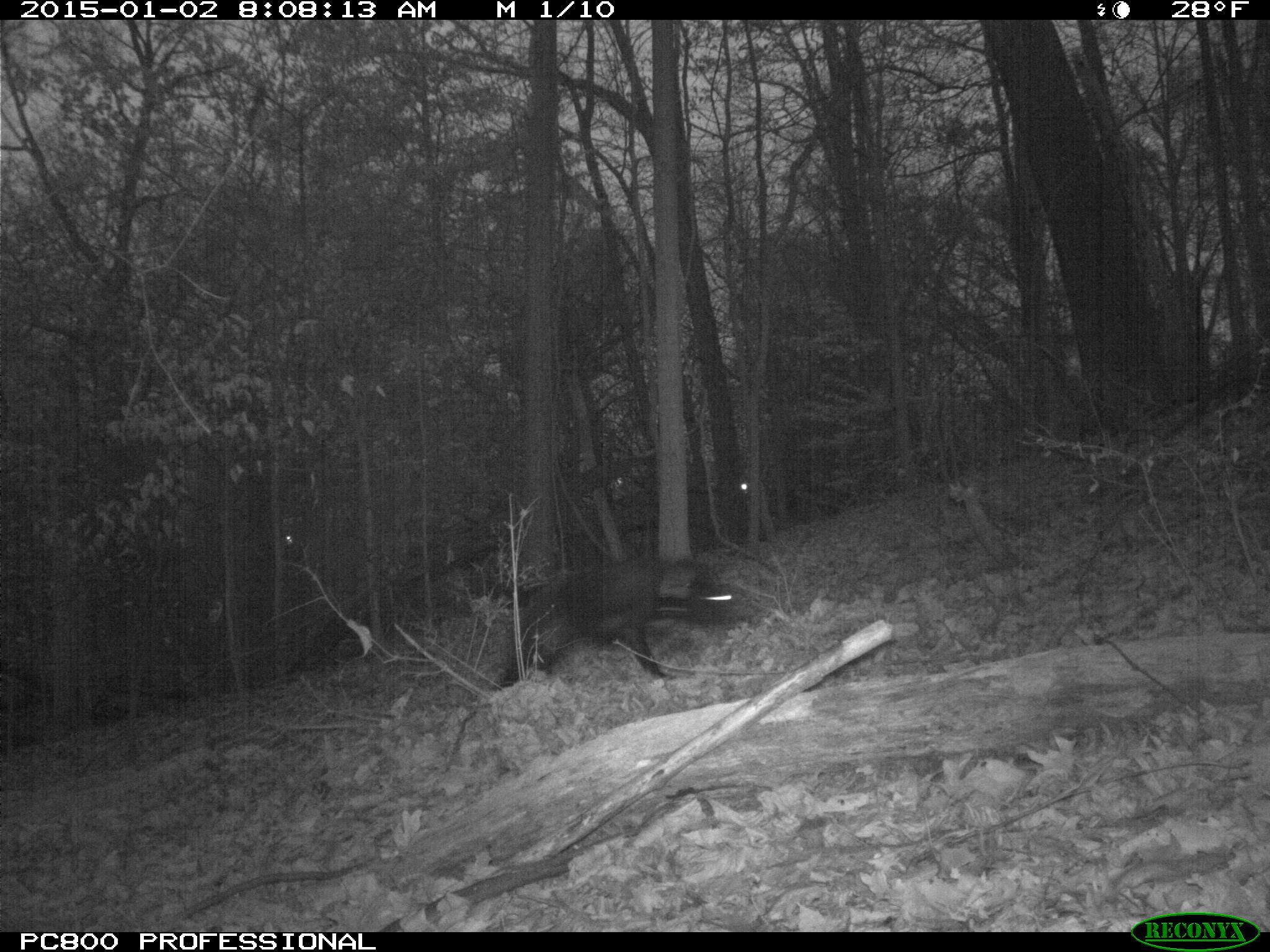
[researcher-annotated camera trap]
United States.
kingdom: Animalia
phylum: Chordata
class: Mammalia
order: Carnivora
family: Canidae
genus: Canis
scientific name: Canis familiaris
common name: domestic dog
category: Dog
Dog (domestic dog) (Canis familiaris).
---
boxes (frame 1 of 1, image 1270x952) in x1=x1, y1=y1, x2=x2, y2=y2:
Dog: x1=464, y1=518, x2=764, y2=692